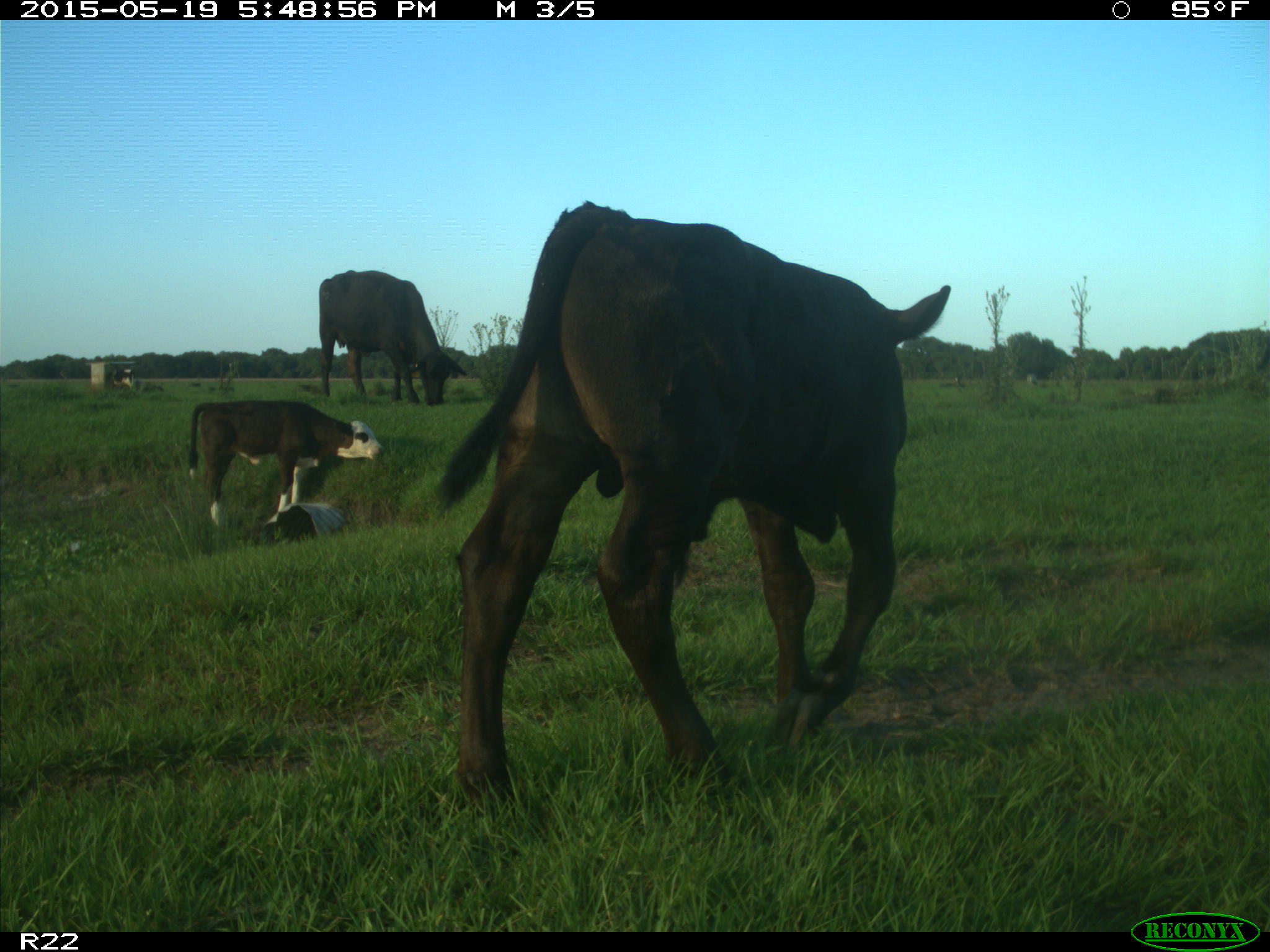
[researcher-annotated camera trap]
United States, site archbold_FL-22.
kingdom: Animalia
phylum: Chordata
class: Mammalia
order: Artiodactyla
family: Bovidae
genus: Bos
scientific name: Bos taurus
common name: domestic cow